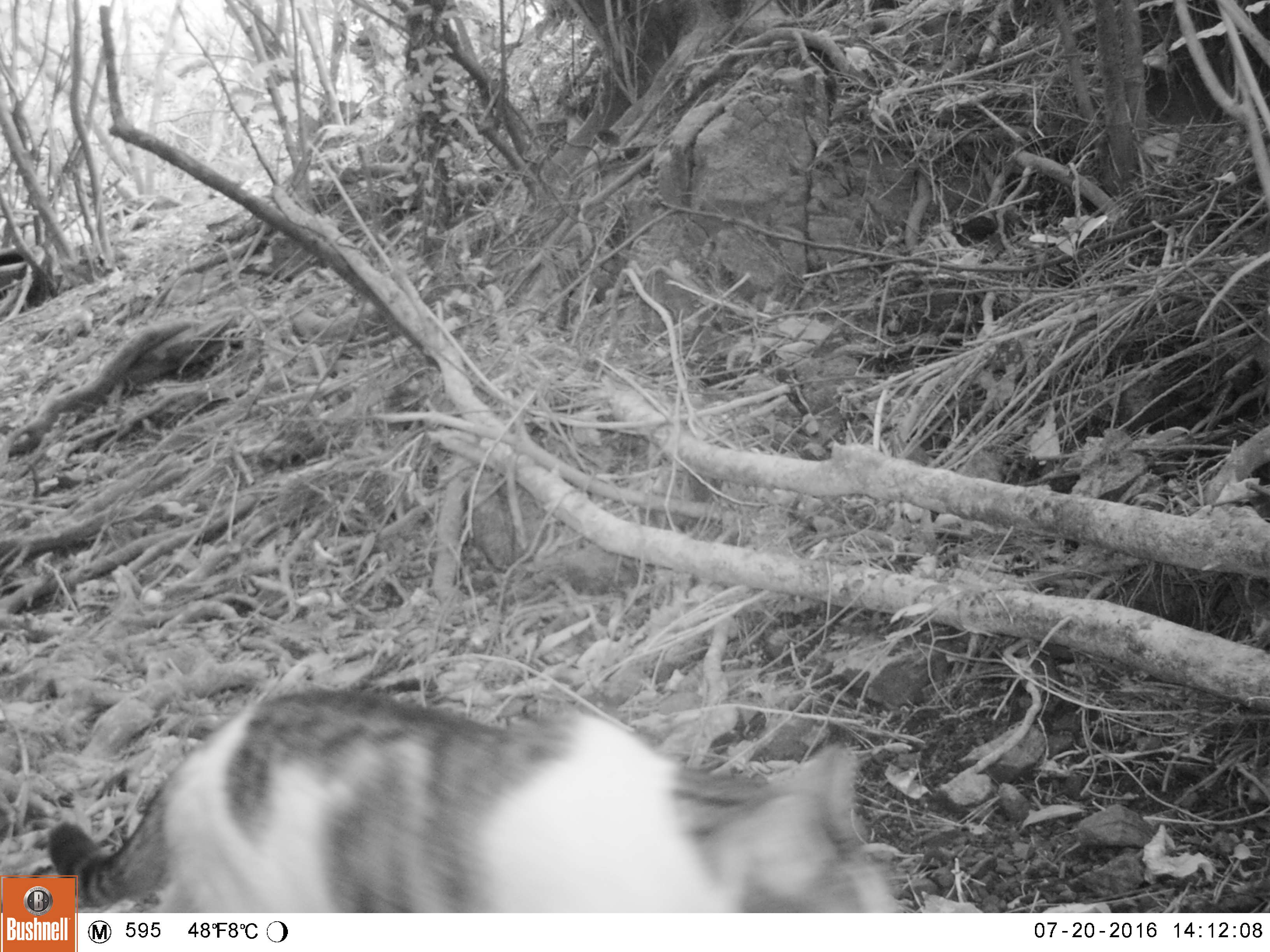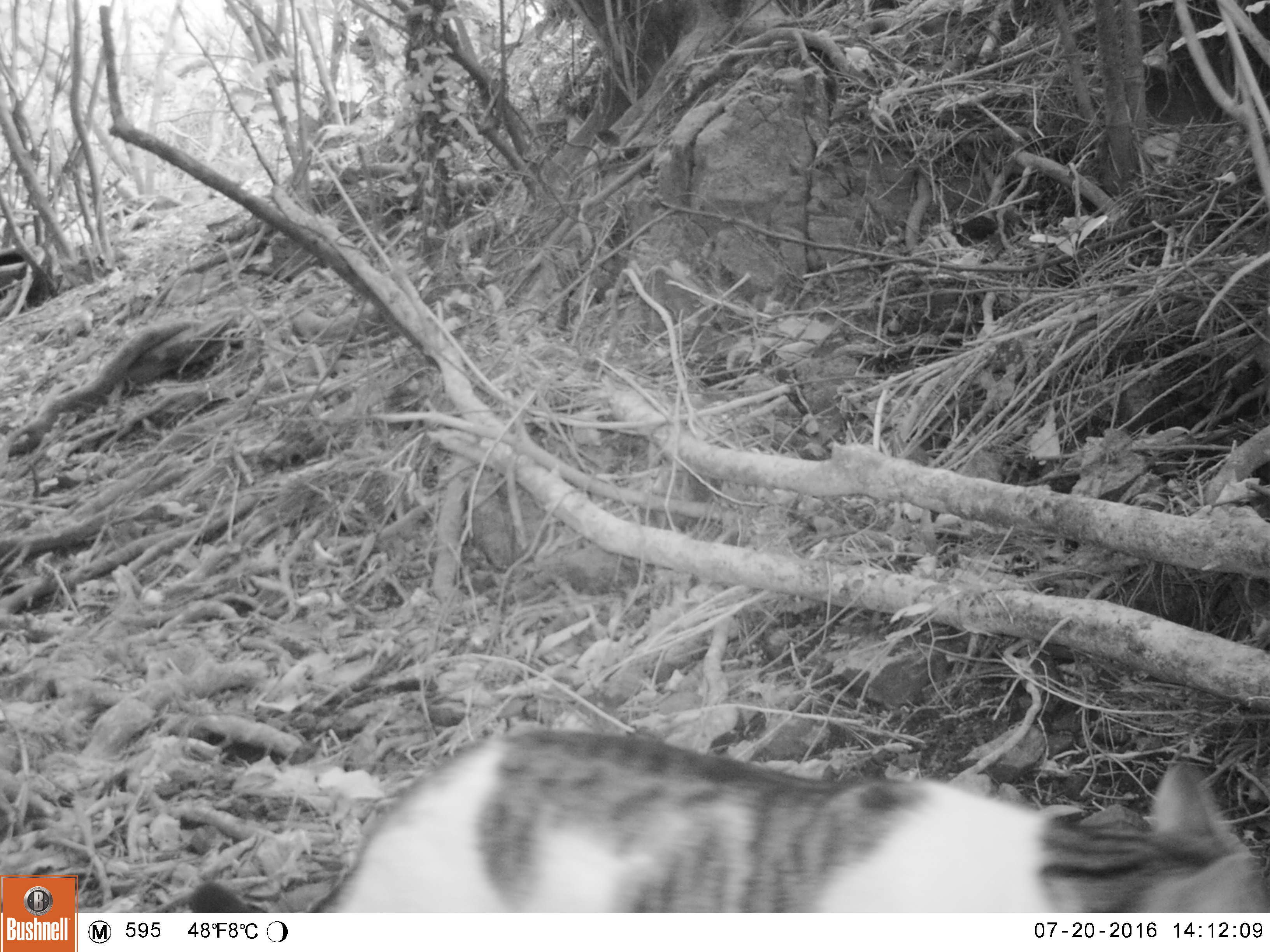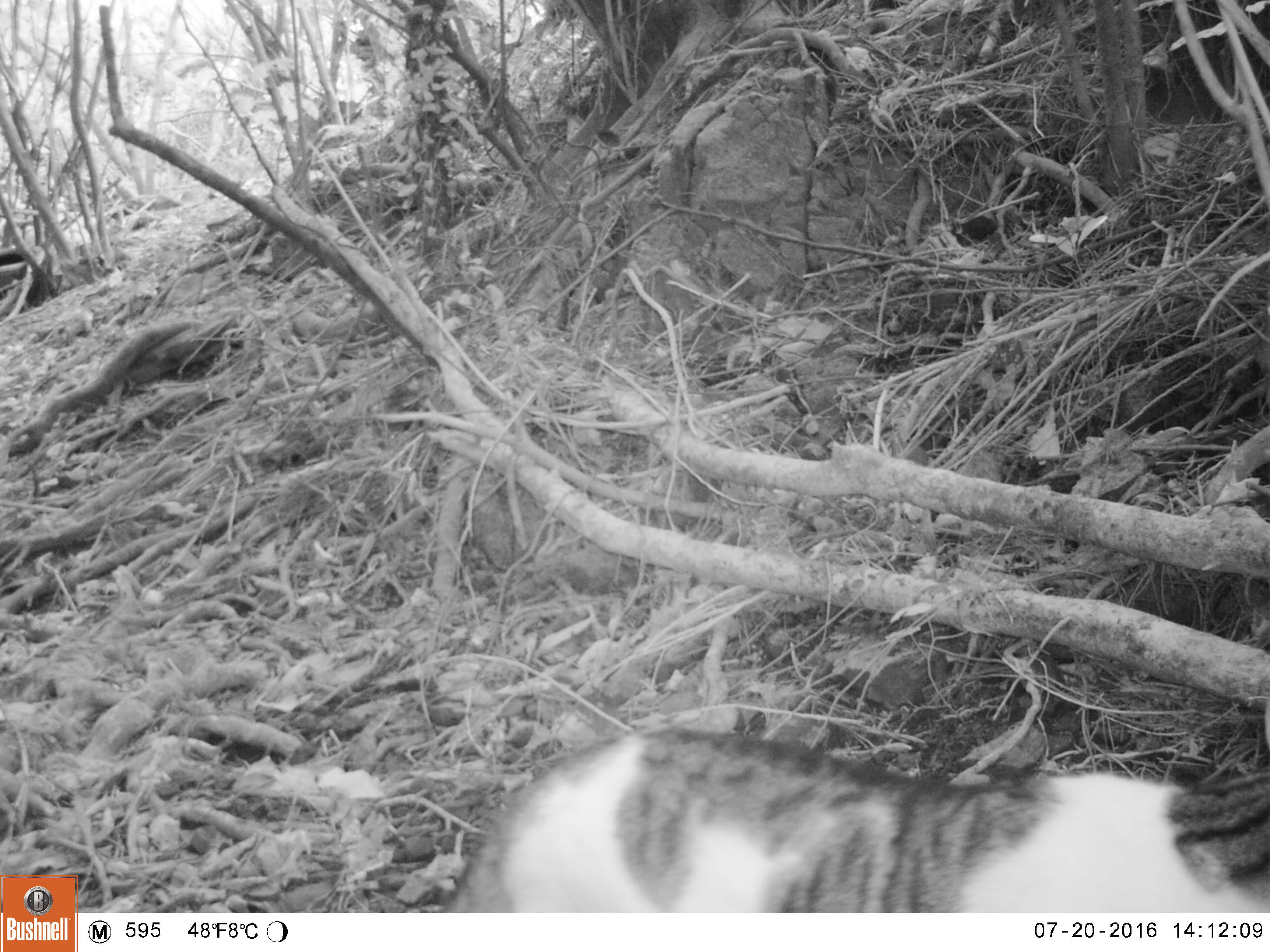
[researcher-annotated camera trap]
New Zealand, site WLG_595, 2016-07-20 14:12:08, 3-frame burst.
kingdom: Animalia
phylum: Chordata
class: Mammalia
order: Carnivora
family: Felidae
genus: Felis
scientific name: Felis catus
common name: domestic cat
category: cat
Cat (domestic cat) (Felis catus).